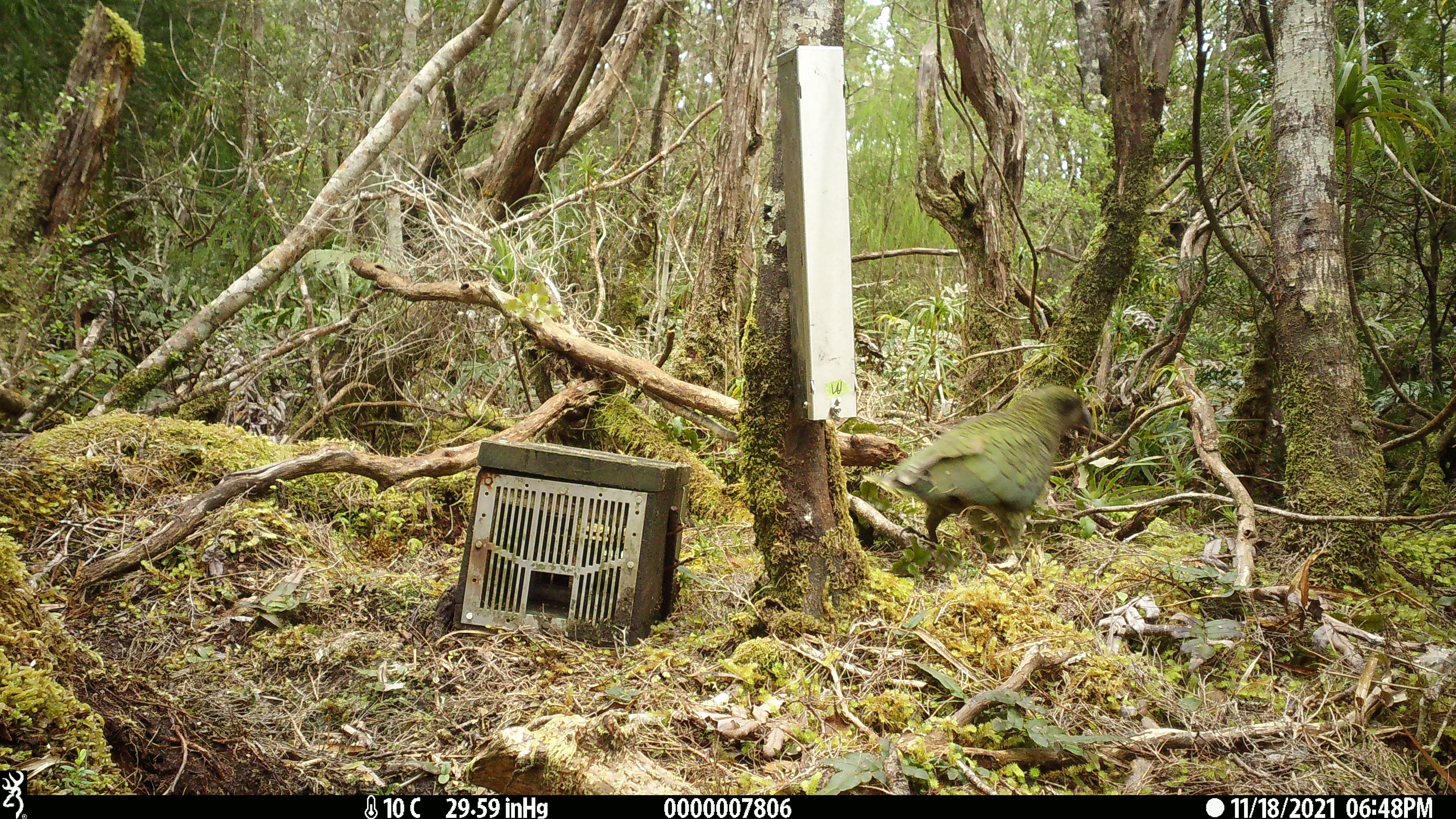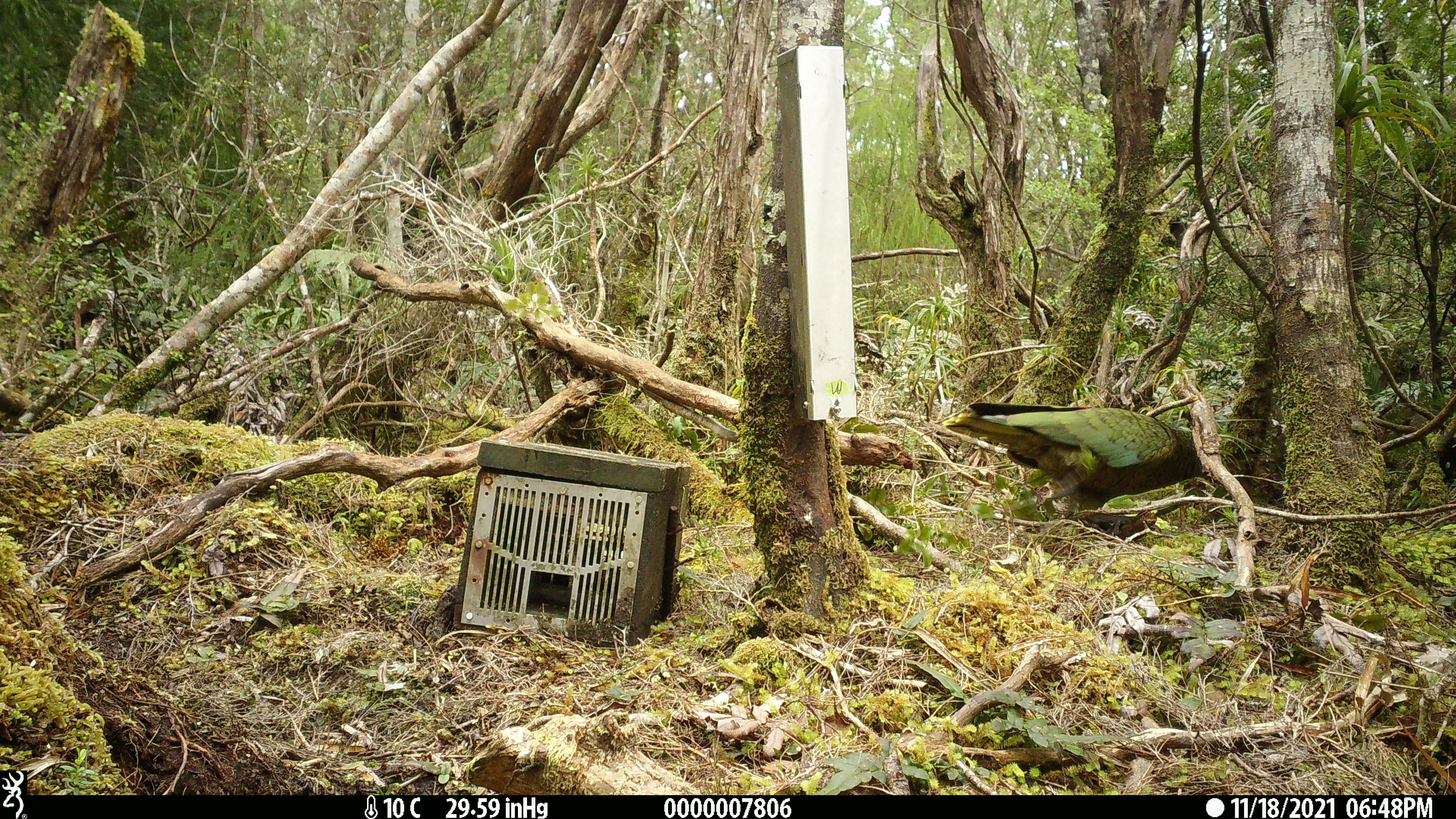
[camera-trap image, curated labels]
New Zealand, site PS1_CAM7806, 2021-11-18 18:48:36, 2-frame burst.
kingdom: Animalia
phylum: Chordata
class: Aves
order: Psittaciformes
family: Strigopidae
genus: Nestor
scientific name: Nestor notabilis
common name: kea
Kea (Nestor notabilis).